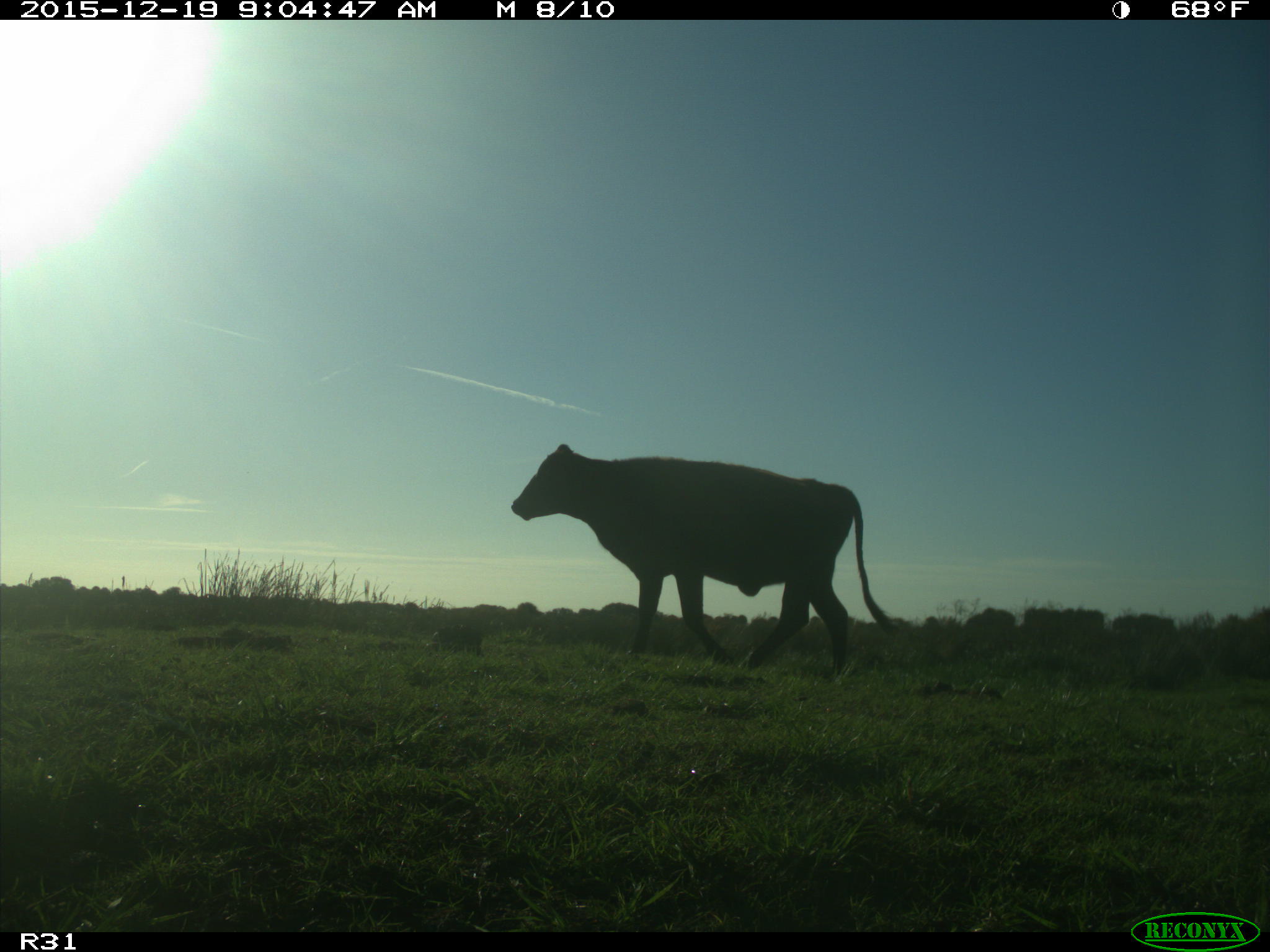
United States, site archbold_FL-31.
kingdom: Animalia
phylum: Chordata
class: Mammalia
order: Artiodactyla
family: Bovidae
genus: Bos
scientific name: Bos taurus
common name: domestic cow